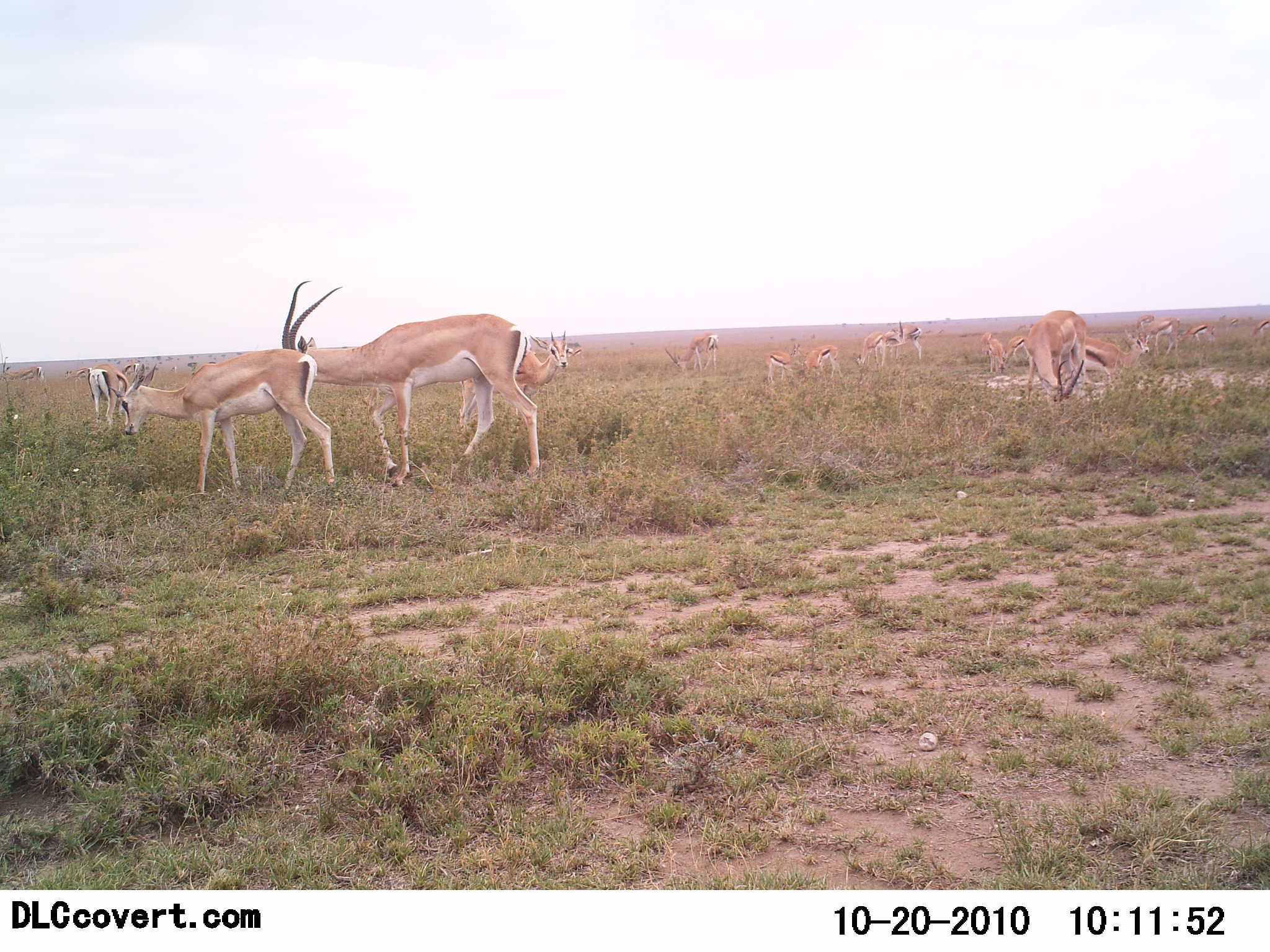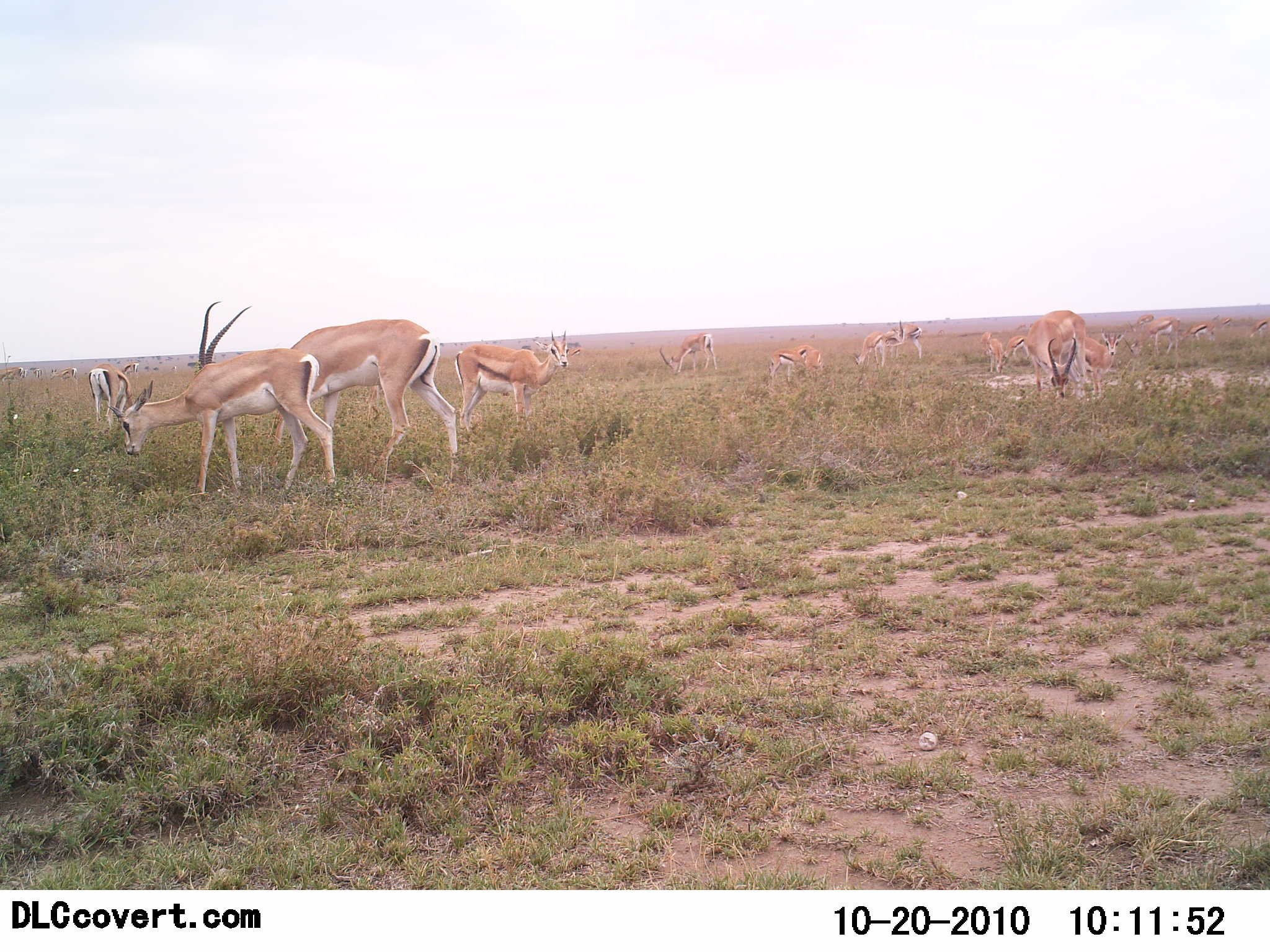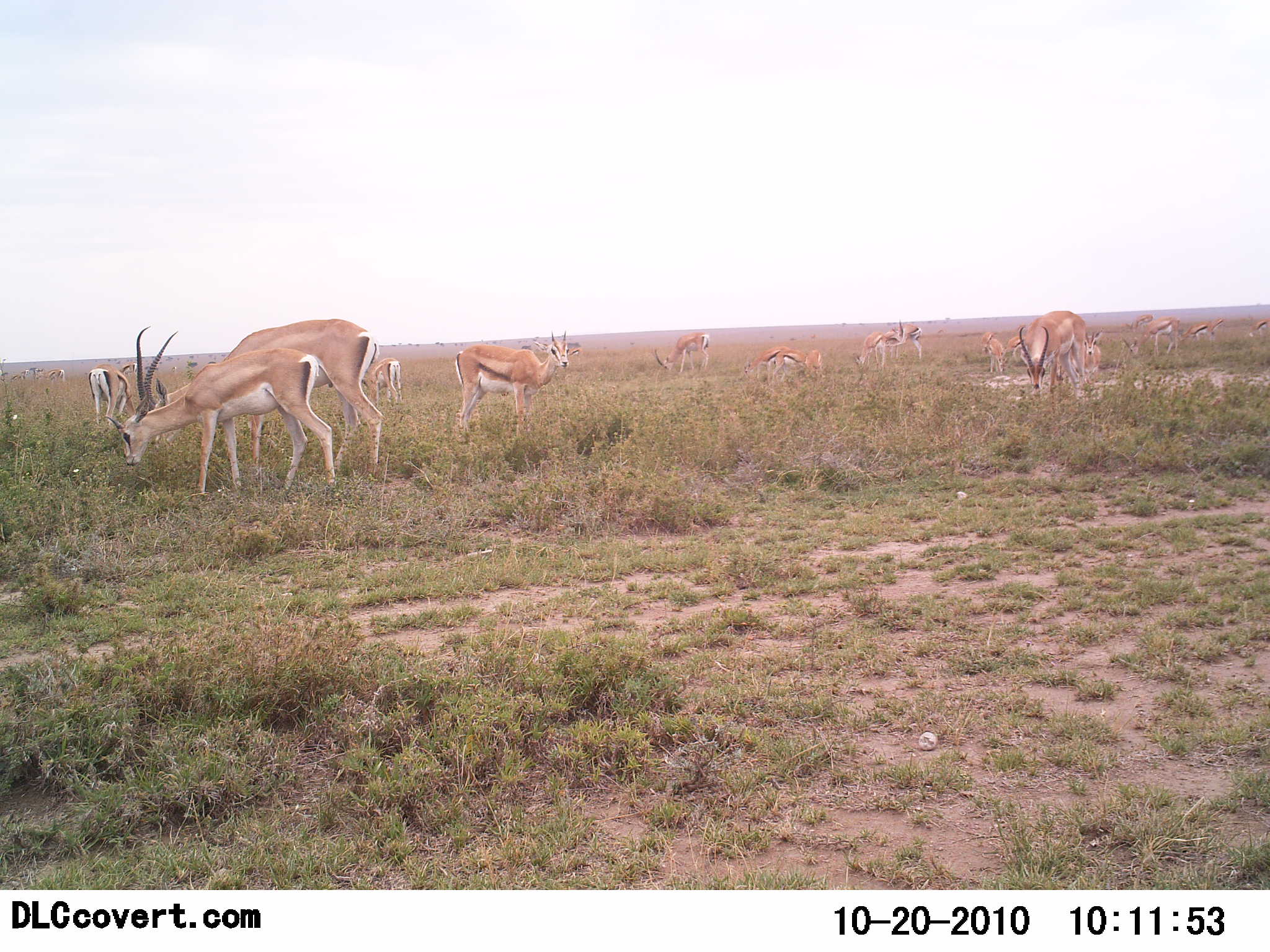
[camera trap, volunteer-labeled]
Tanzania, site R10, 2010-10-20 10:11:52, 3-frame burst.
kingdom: Animalia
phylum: Chordata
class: Mammalia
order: Artiodactyla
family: Bovidae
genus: Nanger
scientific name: Nanger granti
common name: grant's gazelle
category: gazellegrants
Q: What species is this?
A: Gazellegrants (grant's gazelle) (Nanger granti).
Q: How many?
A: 11-50.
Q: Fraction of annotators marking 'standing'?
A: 29%.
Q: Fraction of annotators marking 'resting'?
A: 6%.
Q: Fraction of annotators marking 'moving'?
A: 35%.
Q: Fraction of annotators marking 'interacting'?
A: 0%.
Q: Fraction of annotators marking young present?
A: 18%.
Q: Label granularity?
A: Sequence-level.